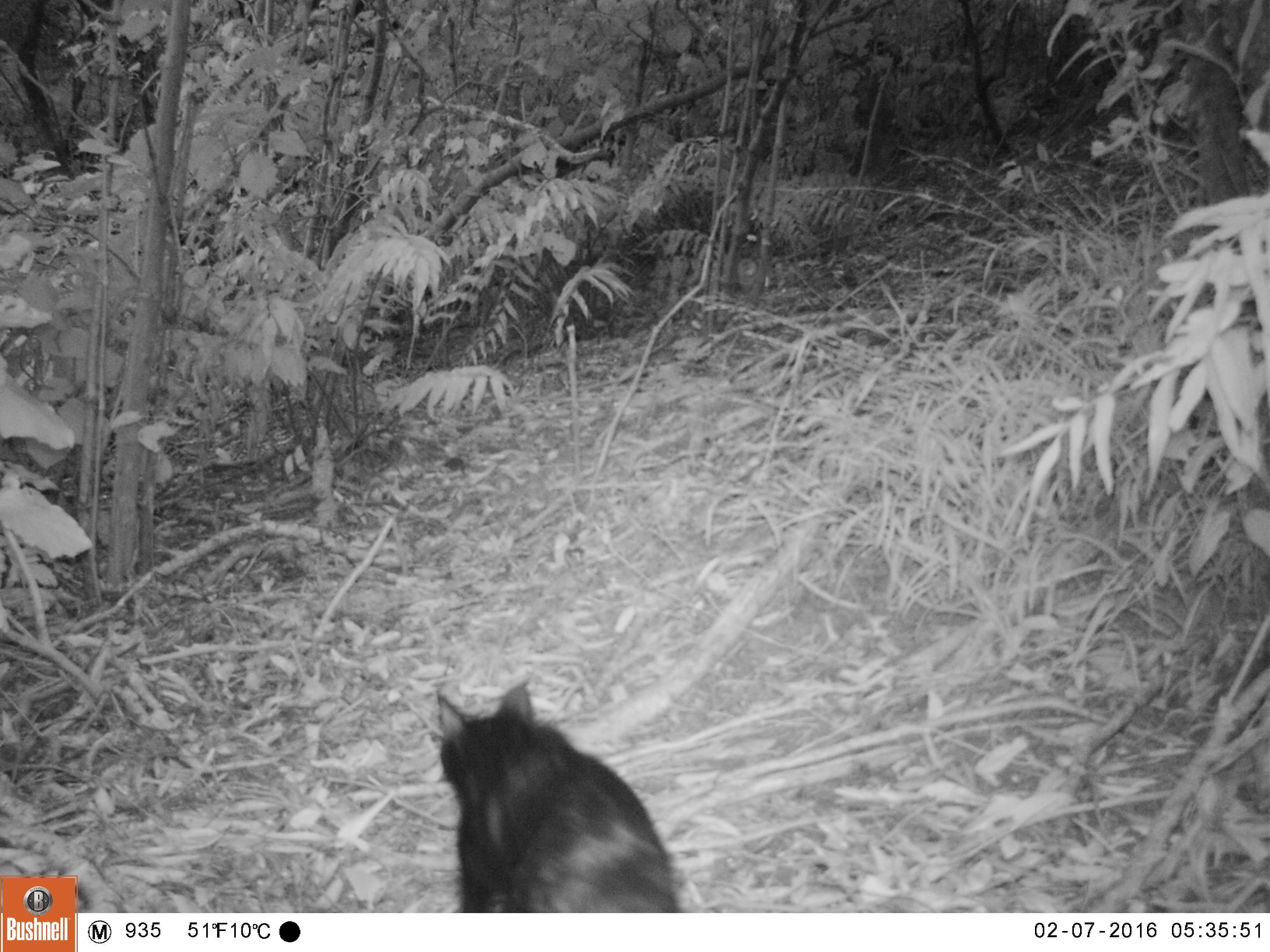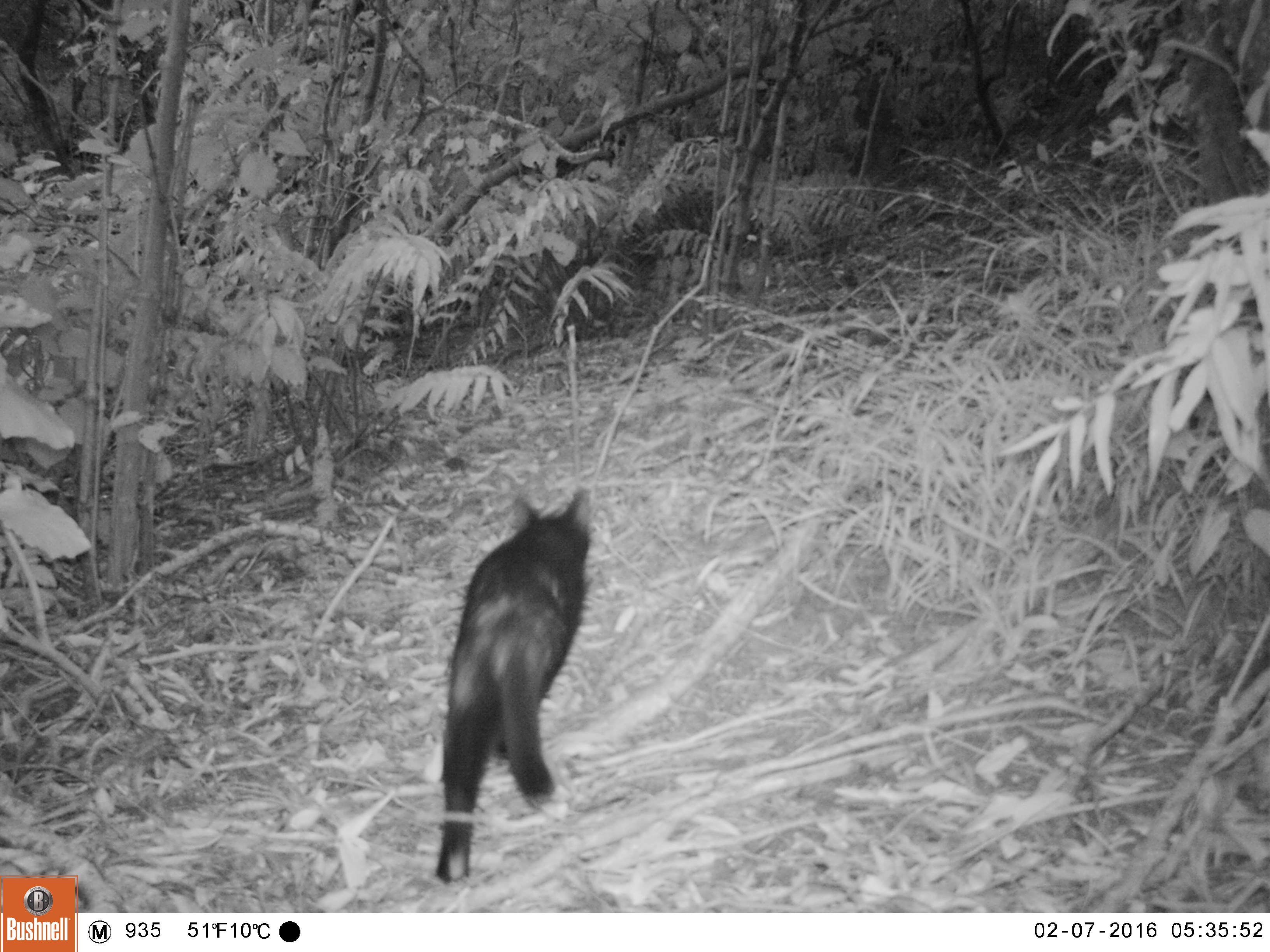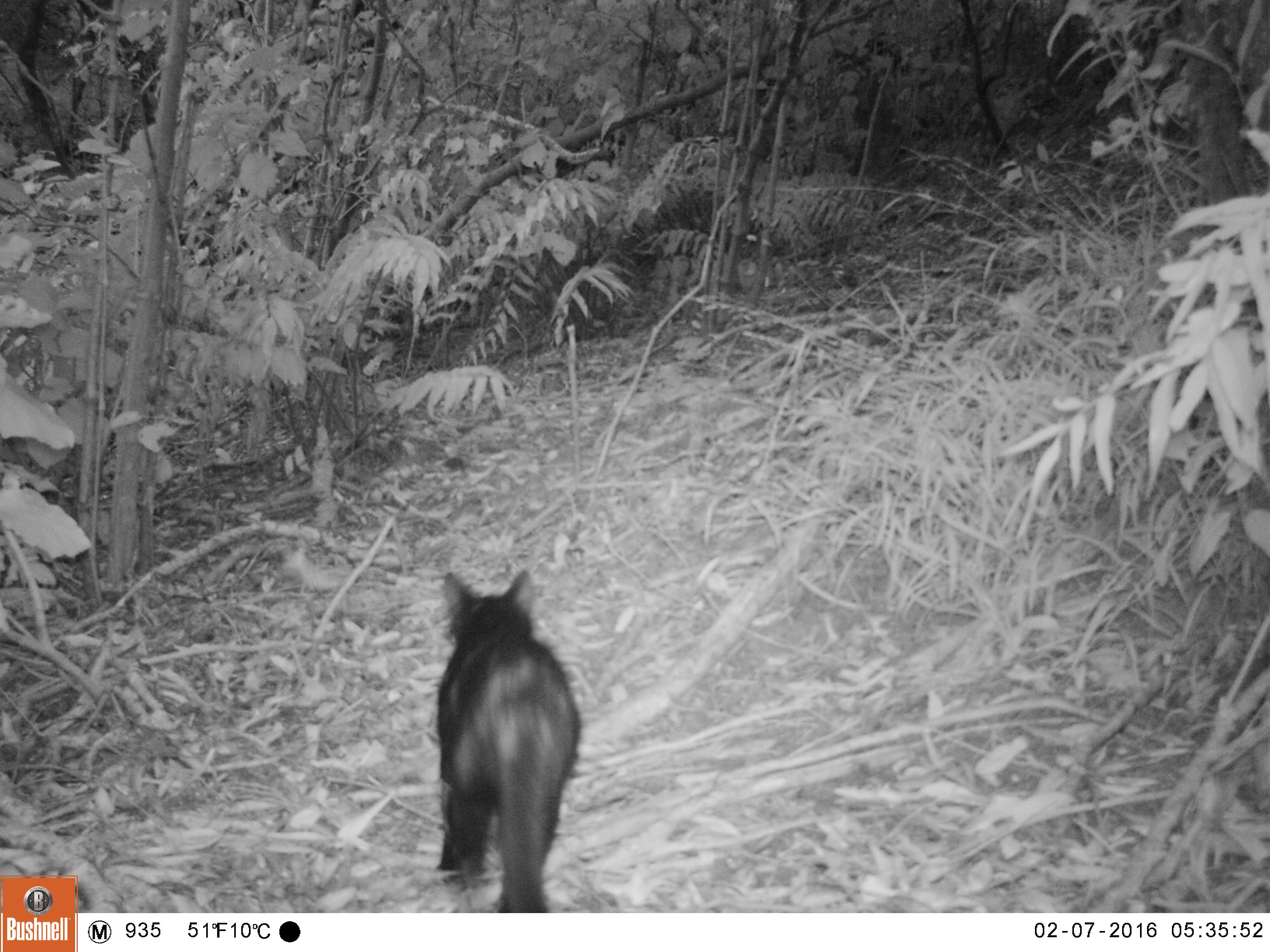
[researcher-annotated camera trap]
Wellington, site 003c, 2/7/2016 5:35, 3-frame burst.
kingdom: Animalia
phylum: Chordata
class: Mammalia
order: Carnivora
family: Felidae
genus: Felis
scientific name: Felis catus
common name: cat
Cat (Felis catus).